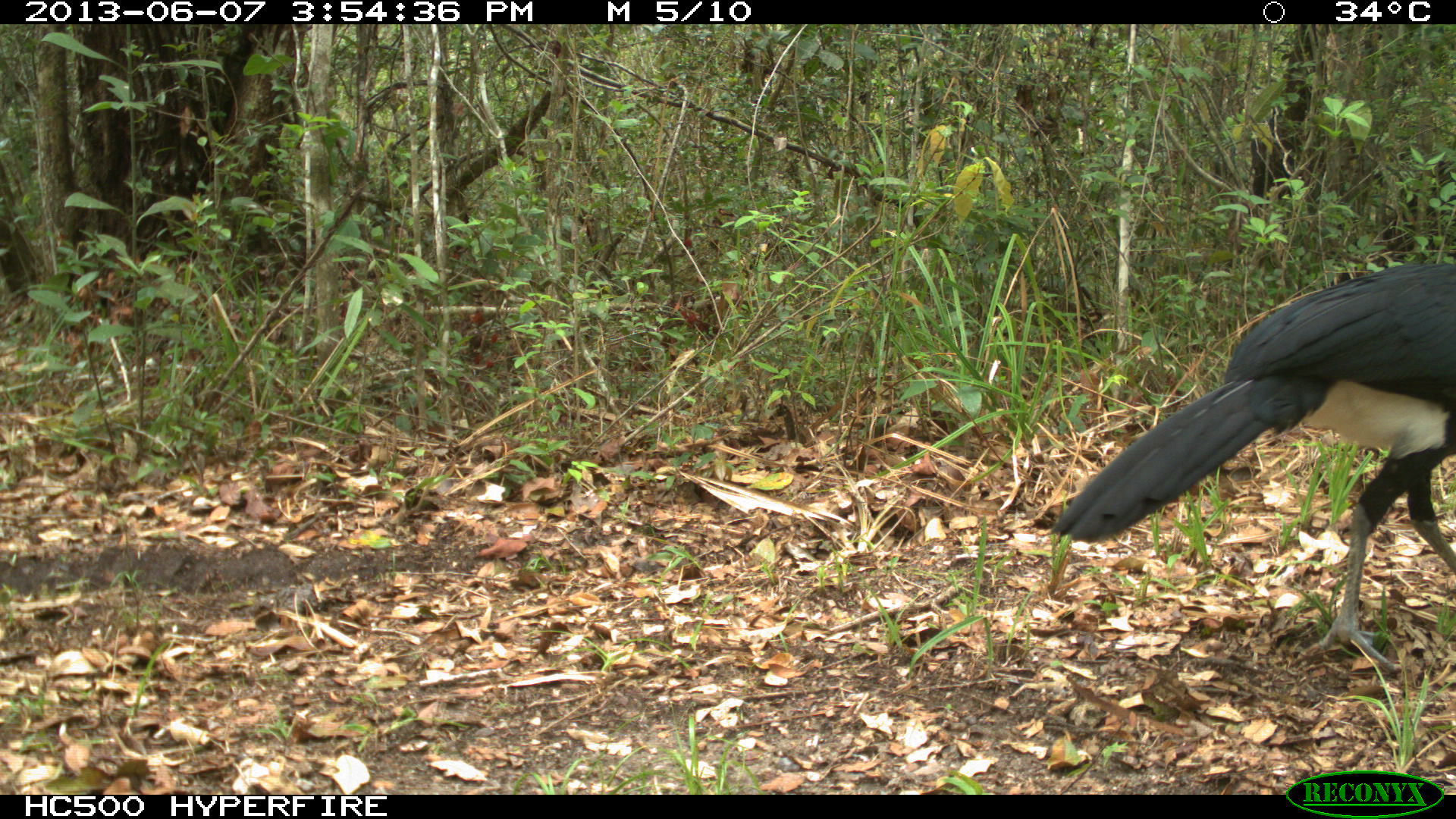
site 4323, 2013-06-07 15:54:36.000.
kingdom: Animalia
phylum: Chordata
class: Aves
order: Galliformes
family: Cracidae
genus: Crax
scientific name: Crax rubra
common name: great curassow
Crax rubra (great curassow), count 1, sex male.